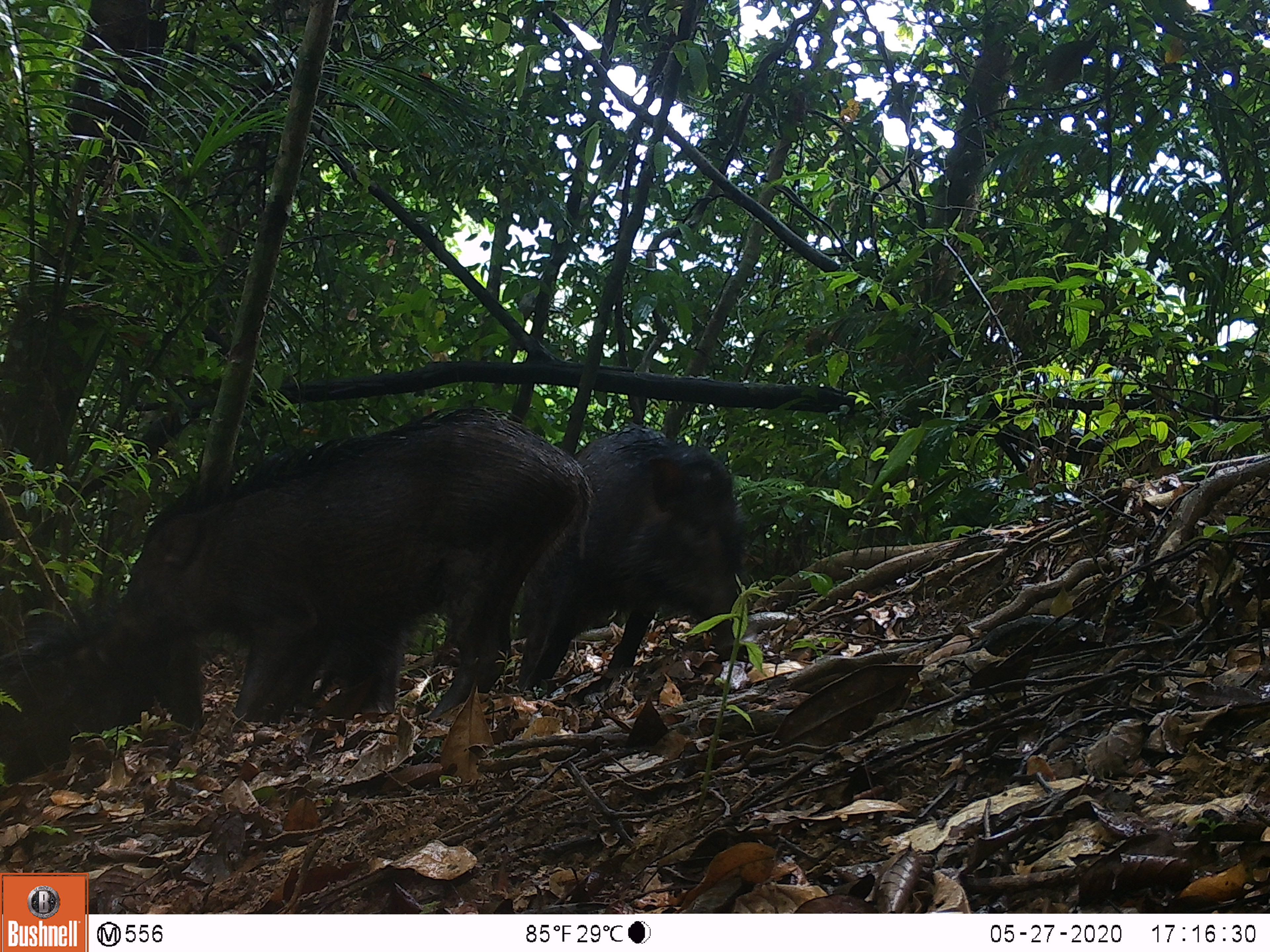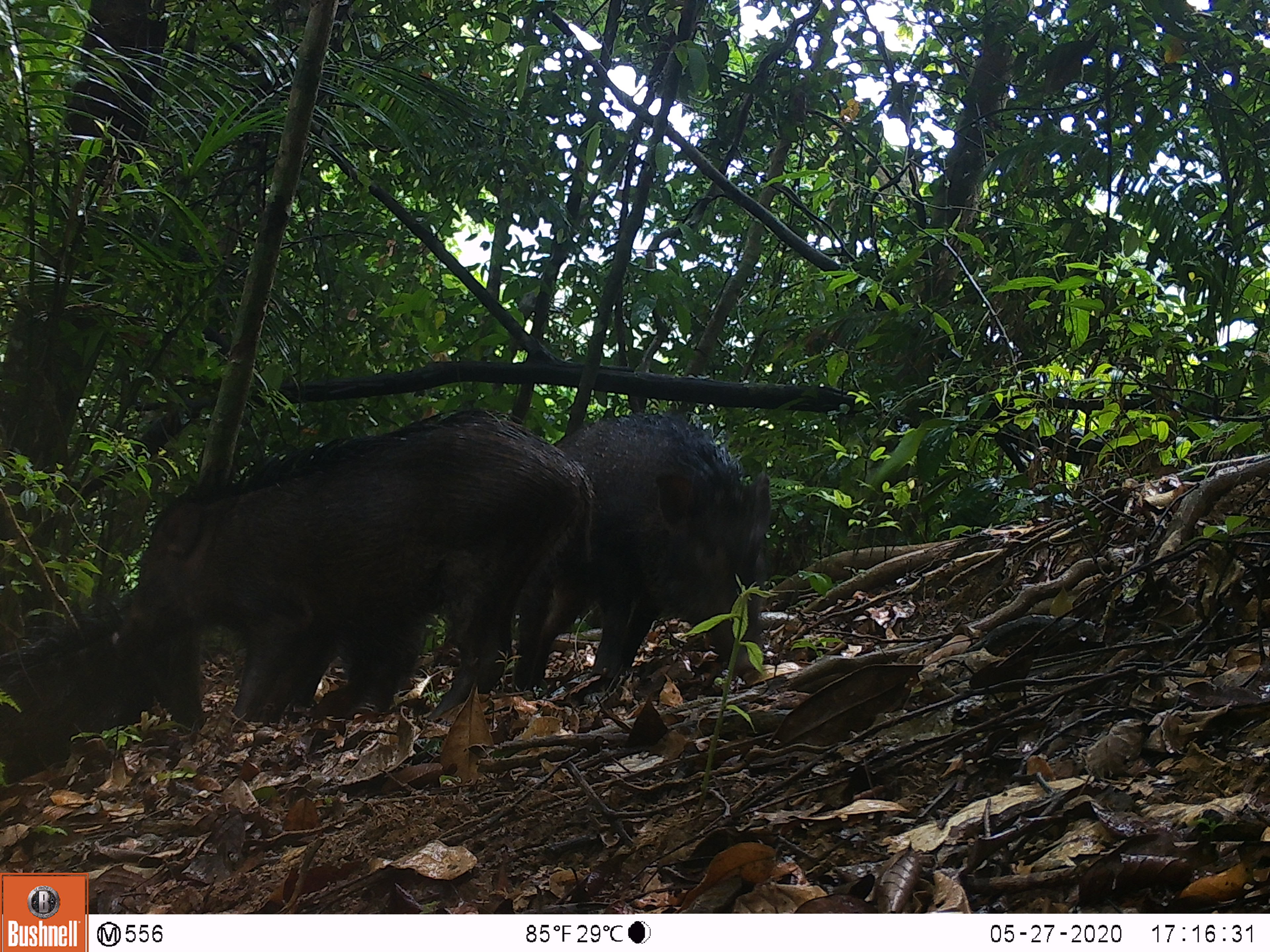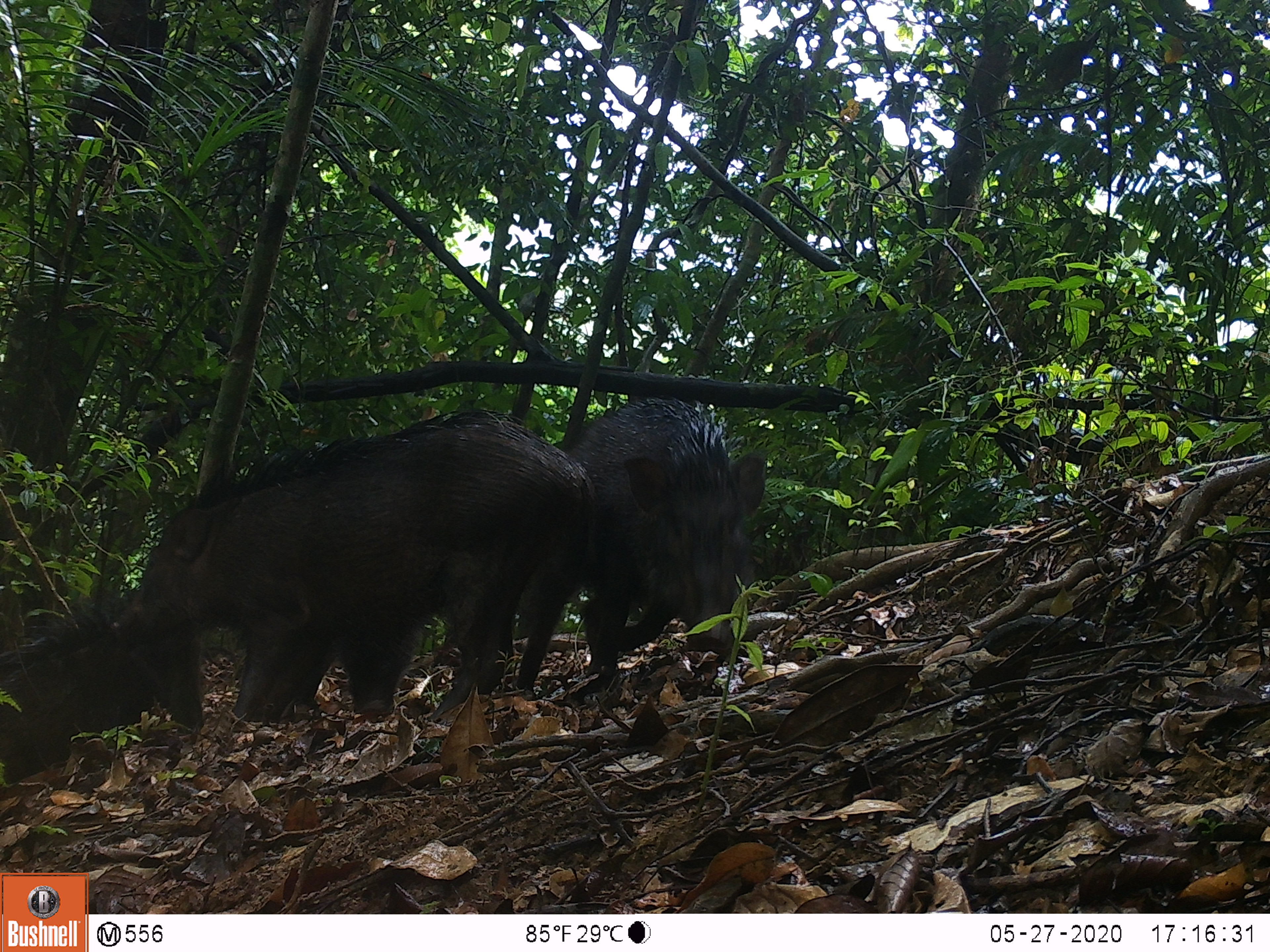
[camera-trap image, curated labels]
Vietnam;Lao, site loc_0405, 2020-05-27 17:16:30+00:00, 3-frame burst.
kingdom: Animalia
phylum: Chordata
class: Mammalia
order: Artiodactyla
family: Suidae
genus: Sus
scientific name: Sus scrofa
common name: eurasian wild pig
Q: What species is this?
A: Eurasian wild pig (Sus scrofa).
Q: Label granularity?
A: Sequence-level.